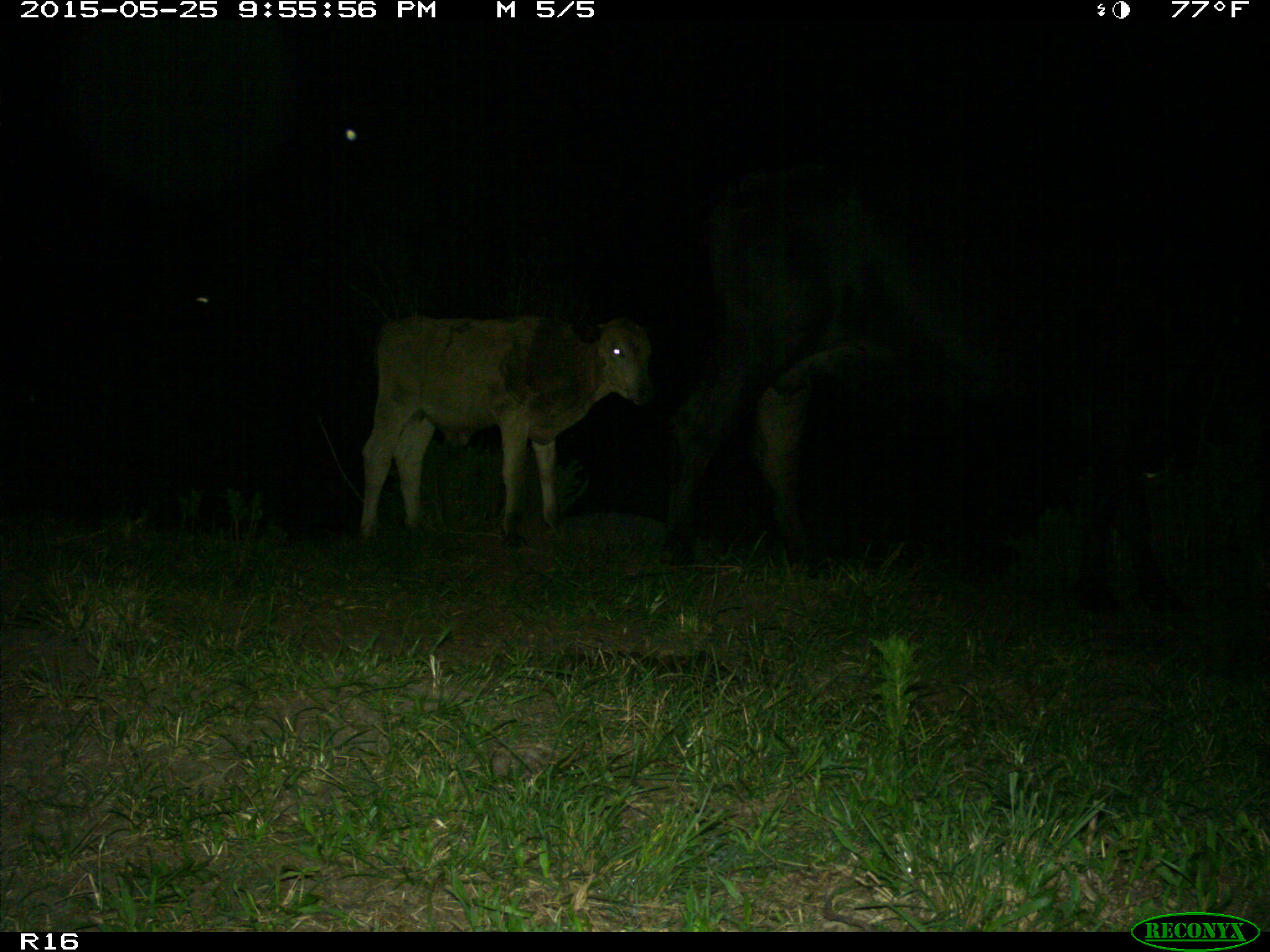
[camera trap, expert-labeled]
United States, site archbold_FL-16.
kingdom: Animalia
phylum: Chordata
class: Mammalia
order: Artiodactyla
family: Bovidae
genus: Bos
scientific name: Bos taurus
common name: domestic cow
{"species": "Bos taurus (domestic cow)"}